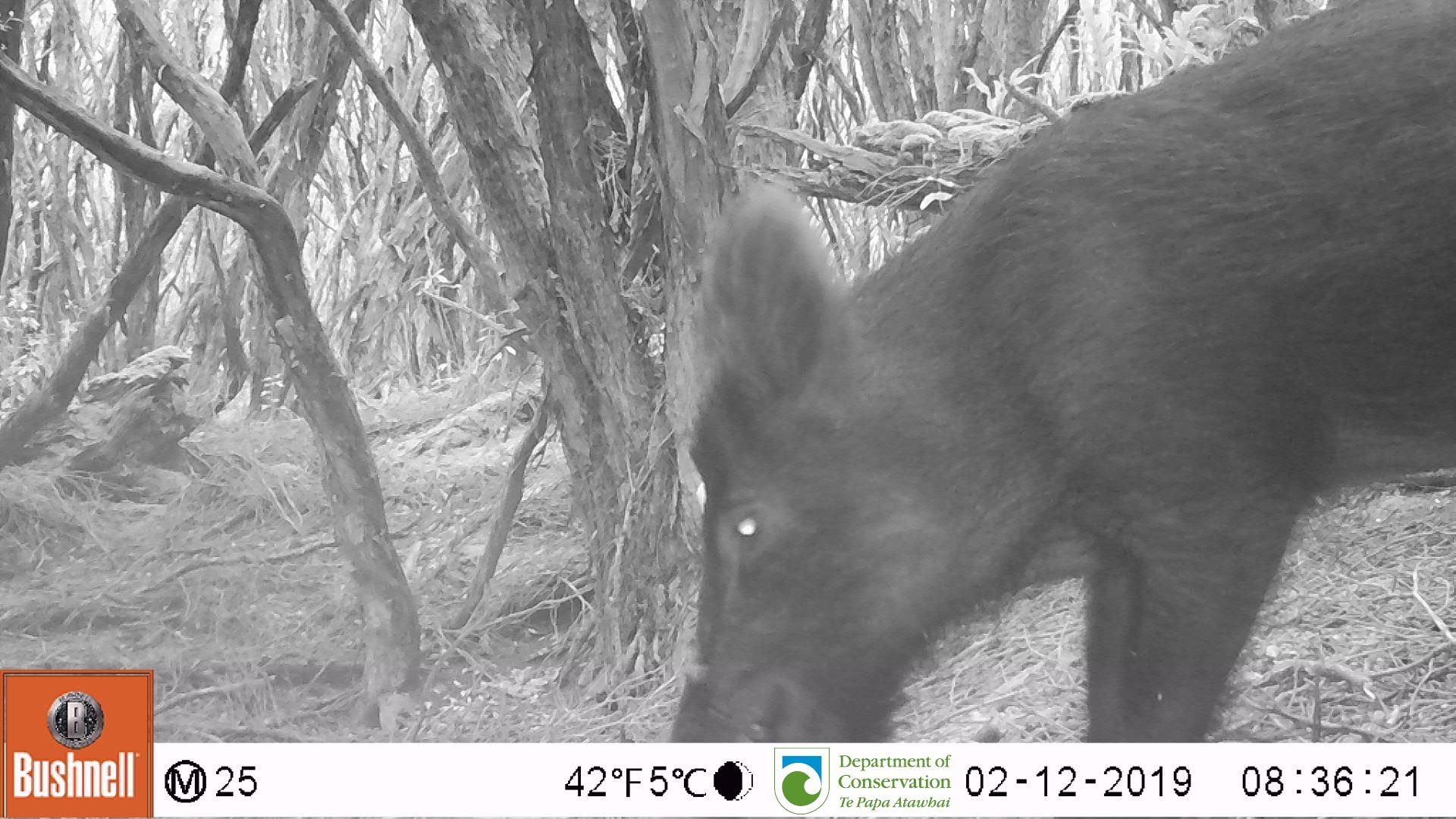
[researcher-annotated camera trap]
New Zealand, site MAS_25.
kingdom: Animalia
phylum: Chordata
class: Mammalia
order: Artiodactyla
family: Suidae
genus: Sus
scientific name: Sus scrofa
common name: pig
Pig (Sus scrofa).